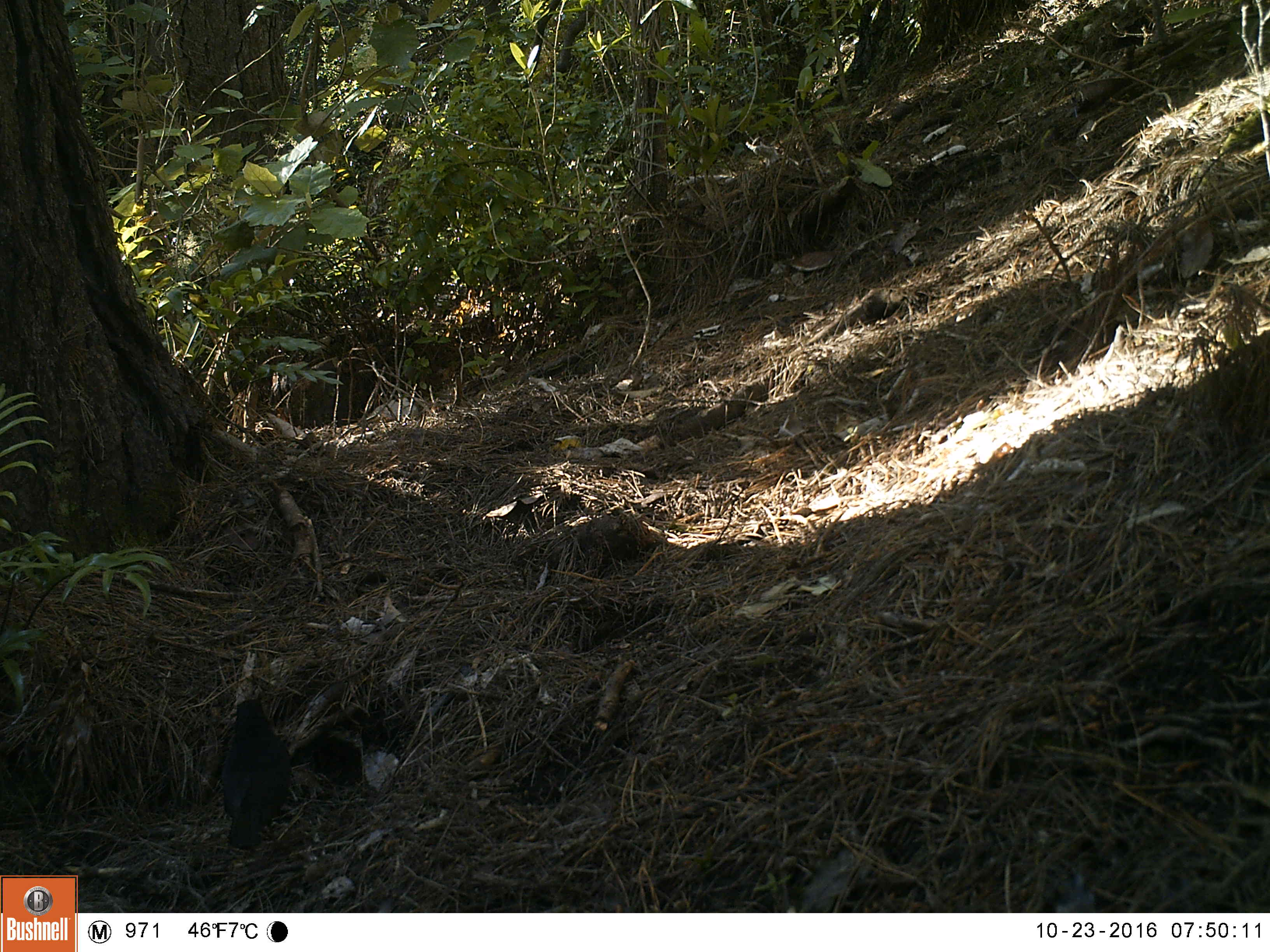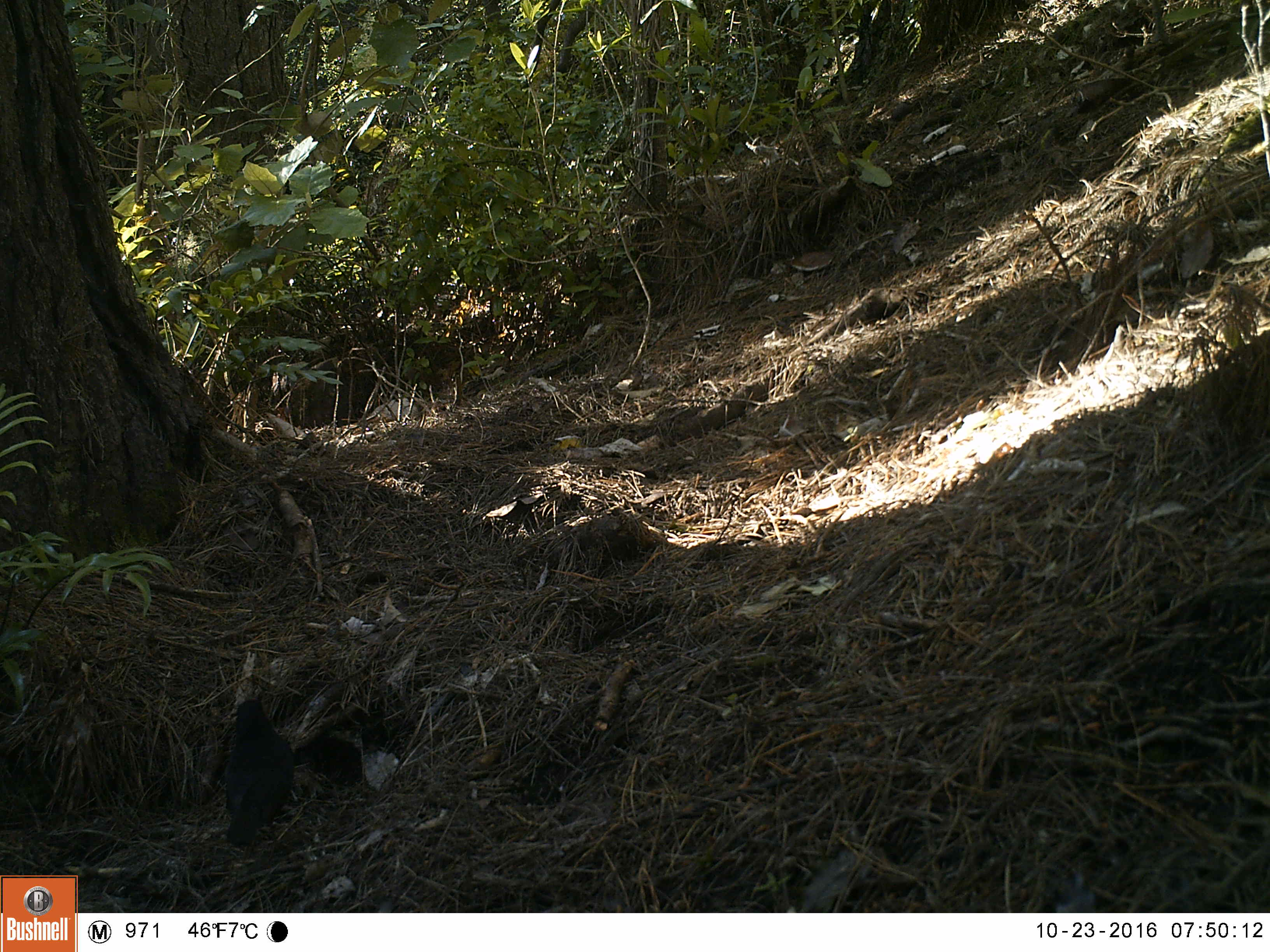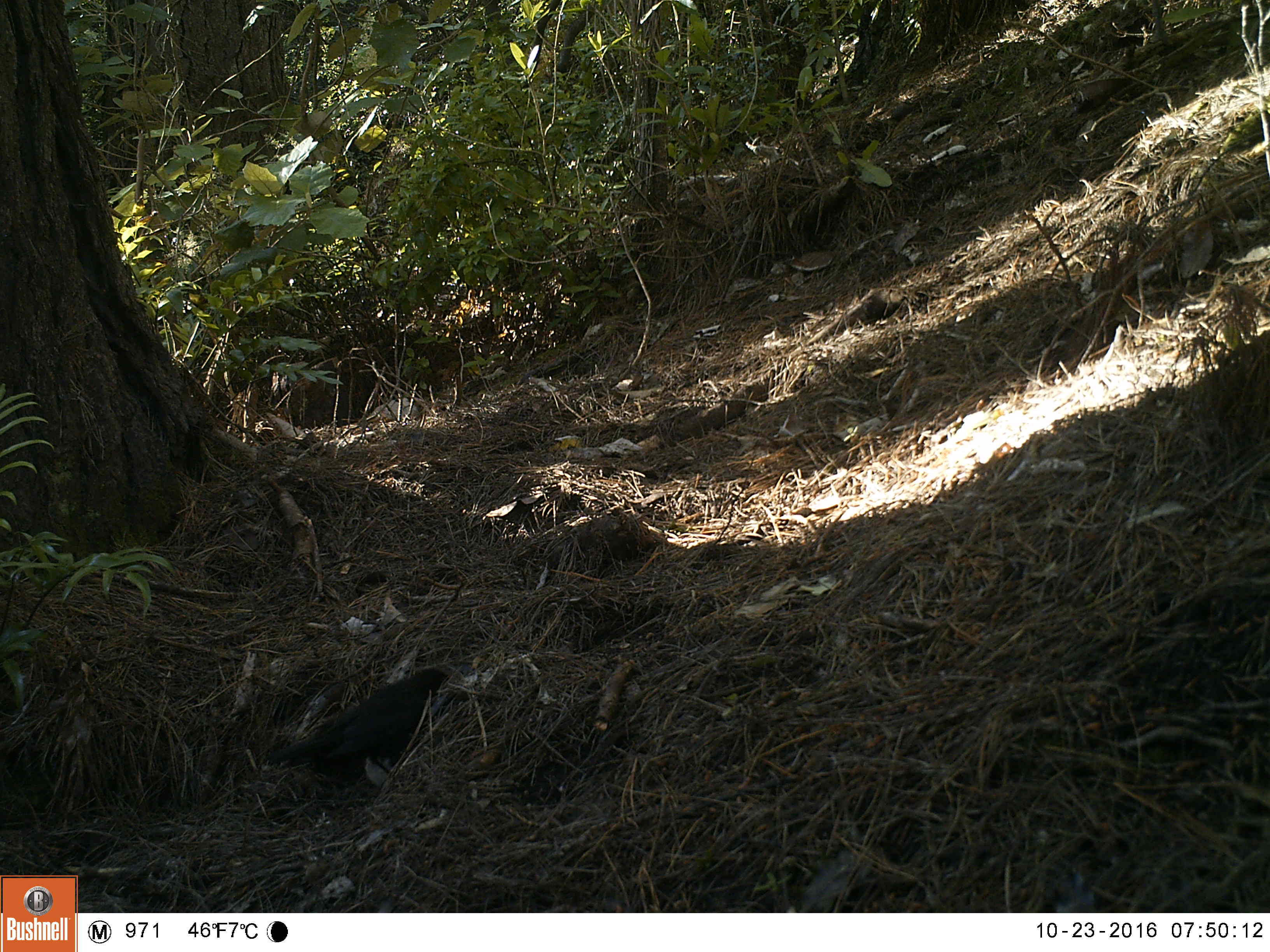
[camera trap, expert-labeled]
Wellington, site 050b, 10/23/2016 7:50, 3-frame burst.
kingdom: Animalia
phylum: Chordata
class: Aves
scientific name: Aves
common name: bird